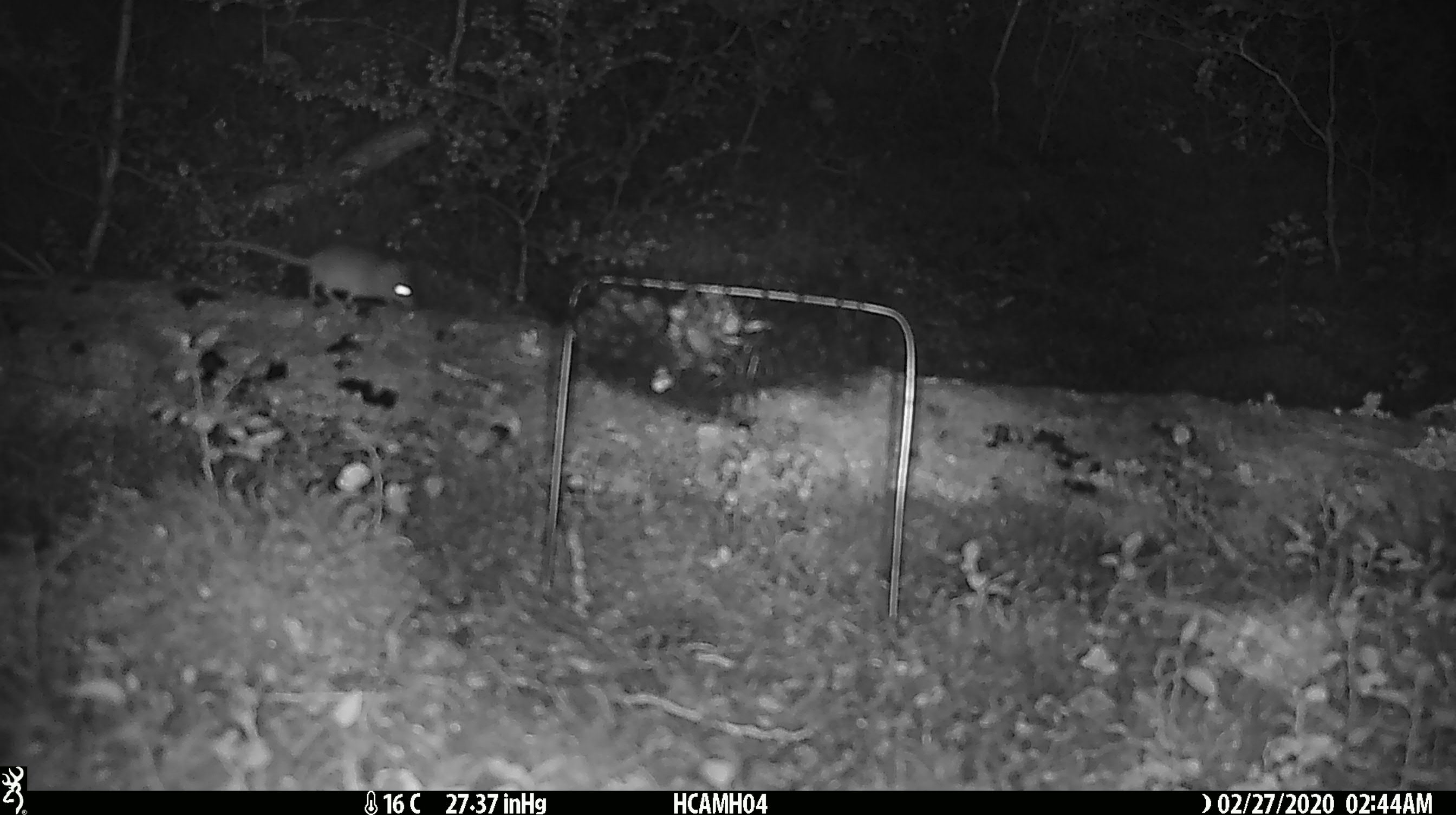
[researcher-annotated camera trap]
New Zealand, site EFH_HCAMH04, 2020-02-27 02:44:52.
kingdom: Animalia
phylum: Chordata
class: Mammalia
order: Rodentia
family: Muridae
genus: Mus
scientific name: Mus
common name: mouse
Mouse (Mus).